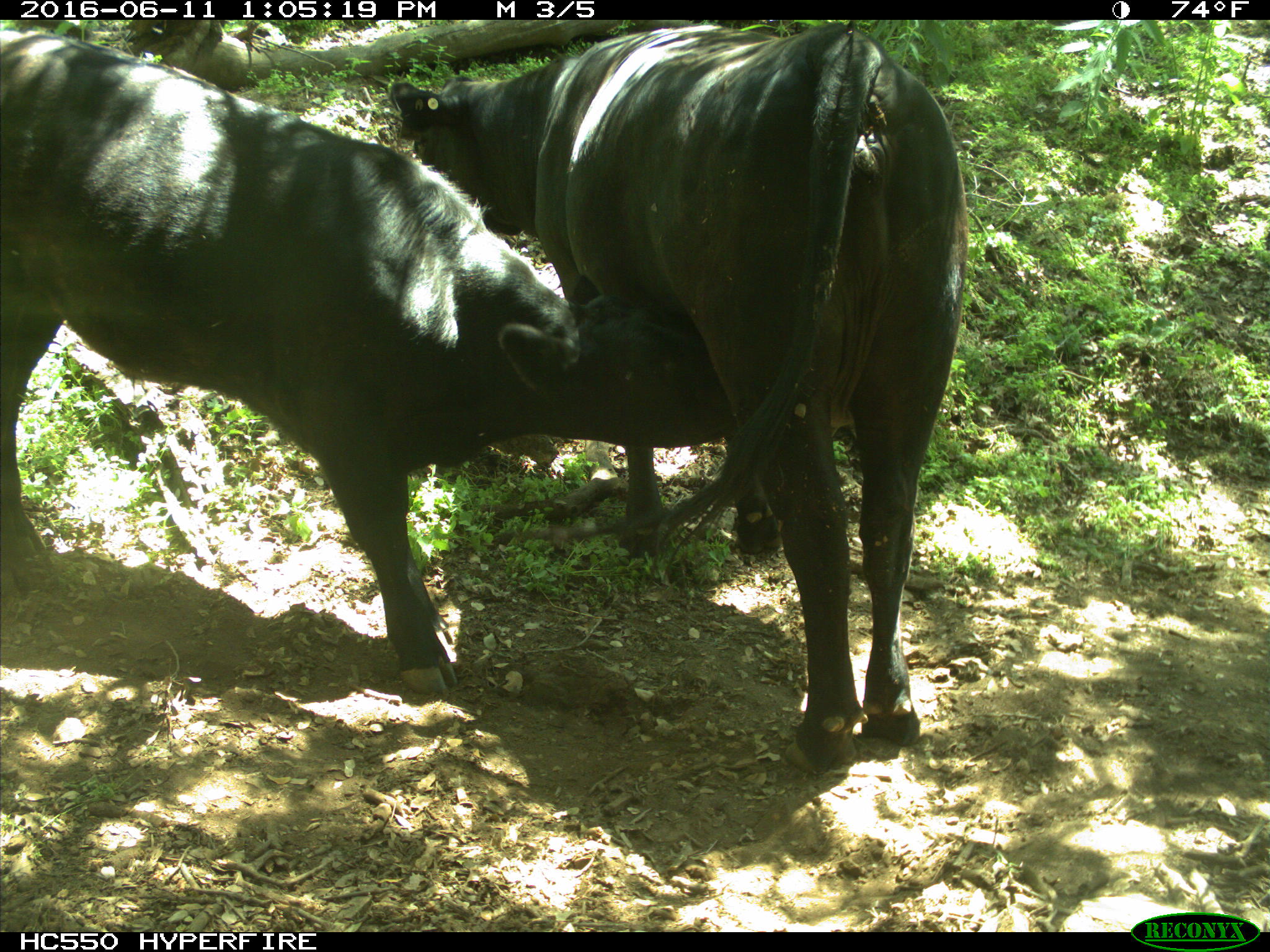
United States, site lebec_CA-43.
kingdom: Animalia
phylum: Chordata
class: Mammalia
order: Artiodactyla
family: Bovidae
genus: Bos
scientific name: Bos taurus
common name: domestic cow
Bos taurus (domestic cow).